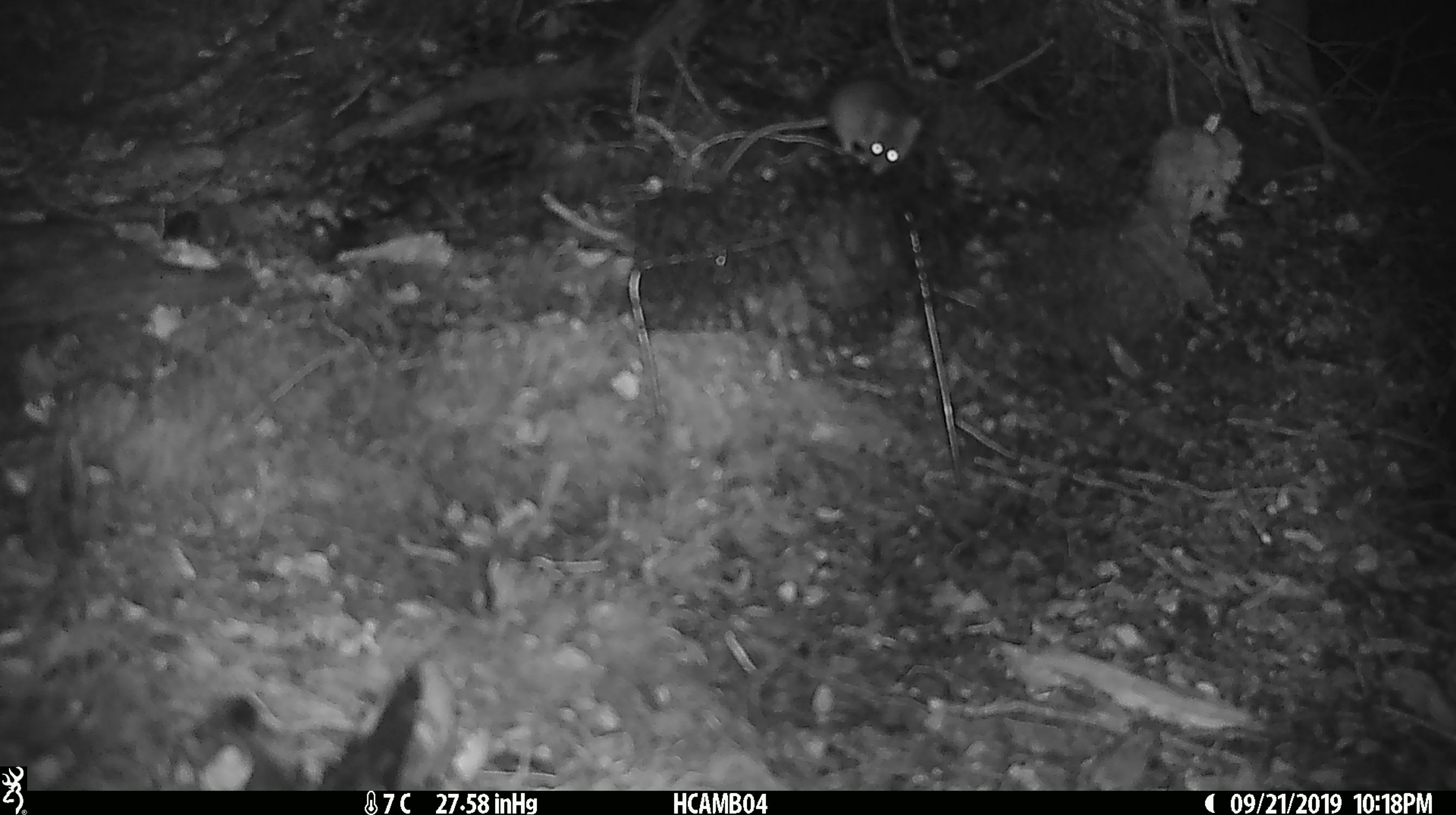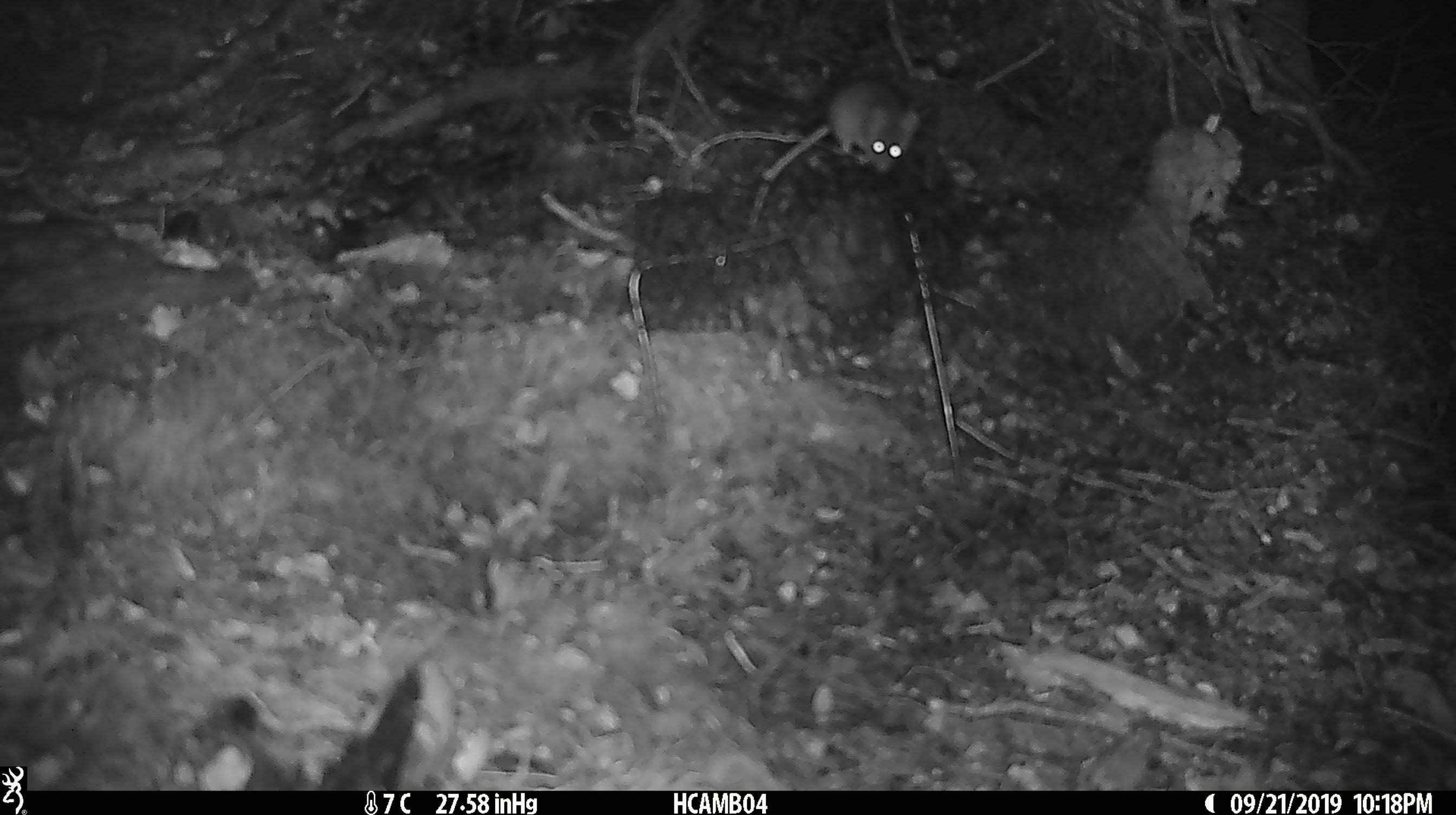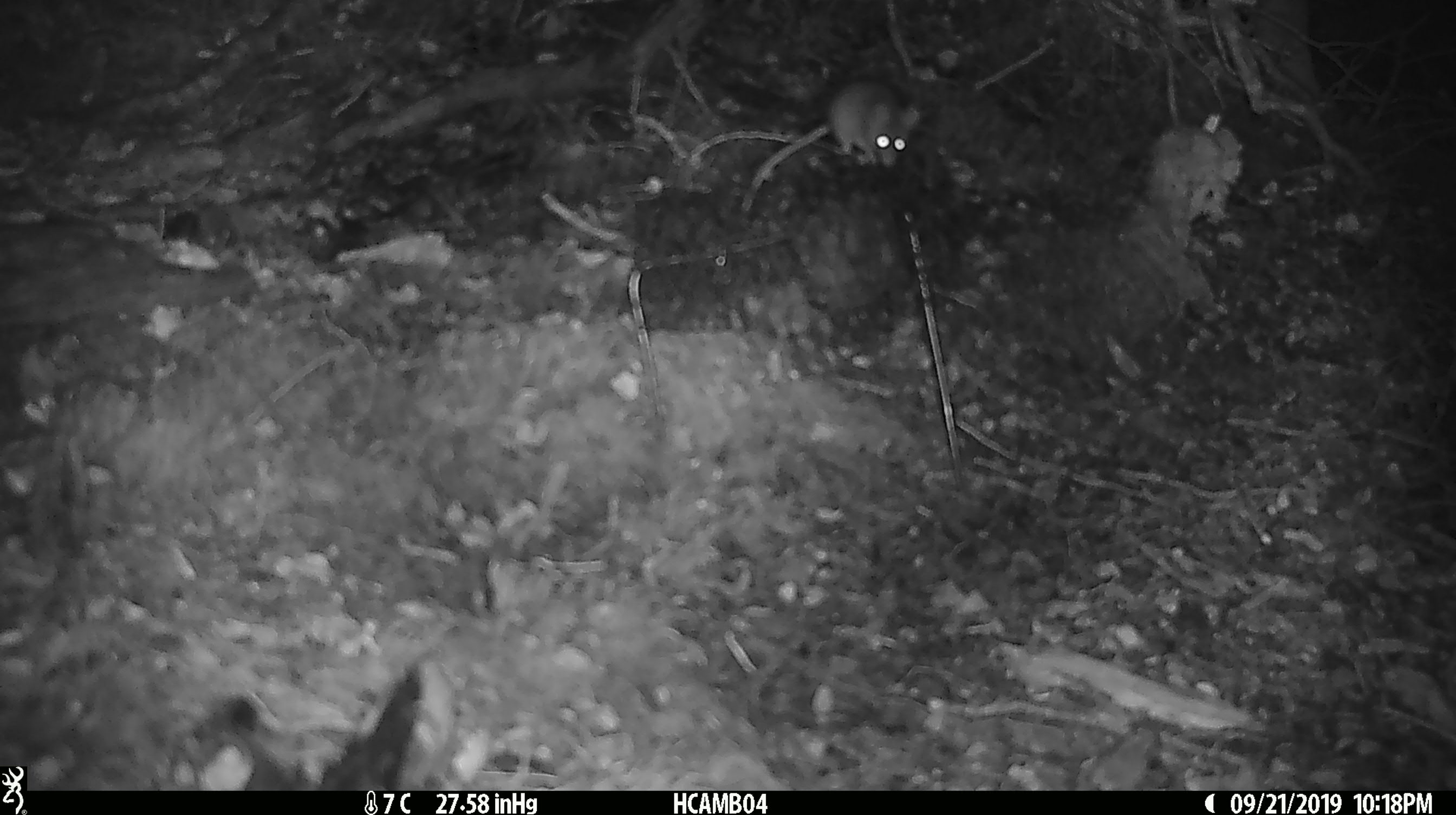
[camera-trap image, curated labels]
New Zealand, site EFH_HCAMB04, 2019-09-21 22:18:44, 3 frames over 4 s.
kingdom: Animalia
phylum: Chordata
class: Mammalia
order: Rodentia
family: Muridae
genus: Mus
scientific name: Mus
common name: mouse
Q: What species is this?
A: Mouse (Mus).